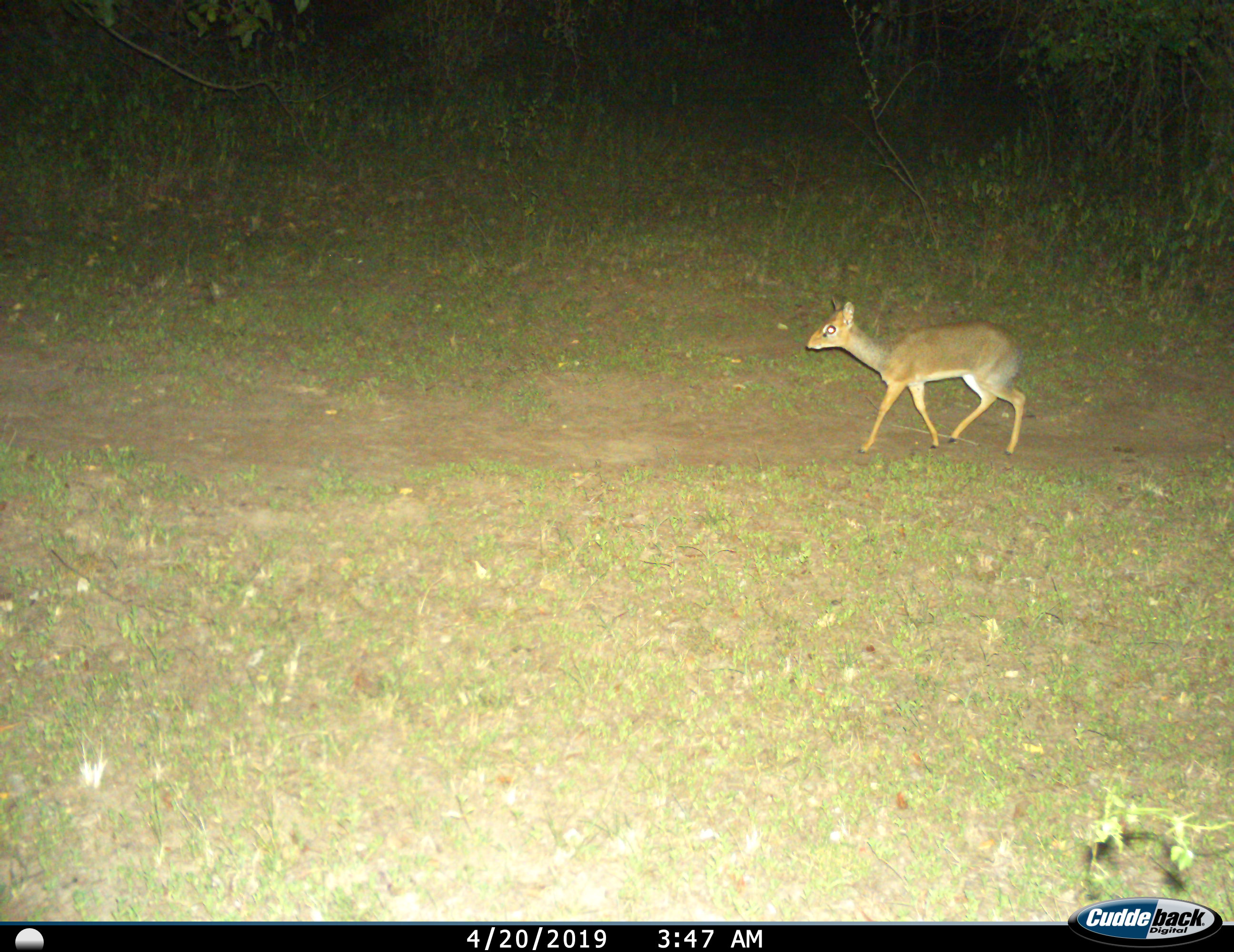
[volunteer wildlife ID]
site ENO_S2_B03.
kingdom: Animalia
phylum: Chordata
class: Mammalia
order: Artiodactyla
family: Bovidae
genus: Madoqua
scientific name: Madoqua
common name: dik-dik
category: dikdik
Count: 1.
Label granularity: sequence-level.